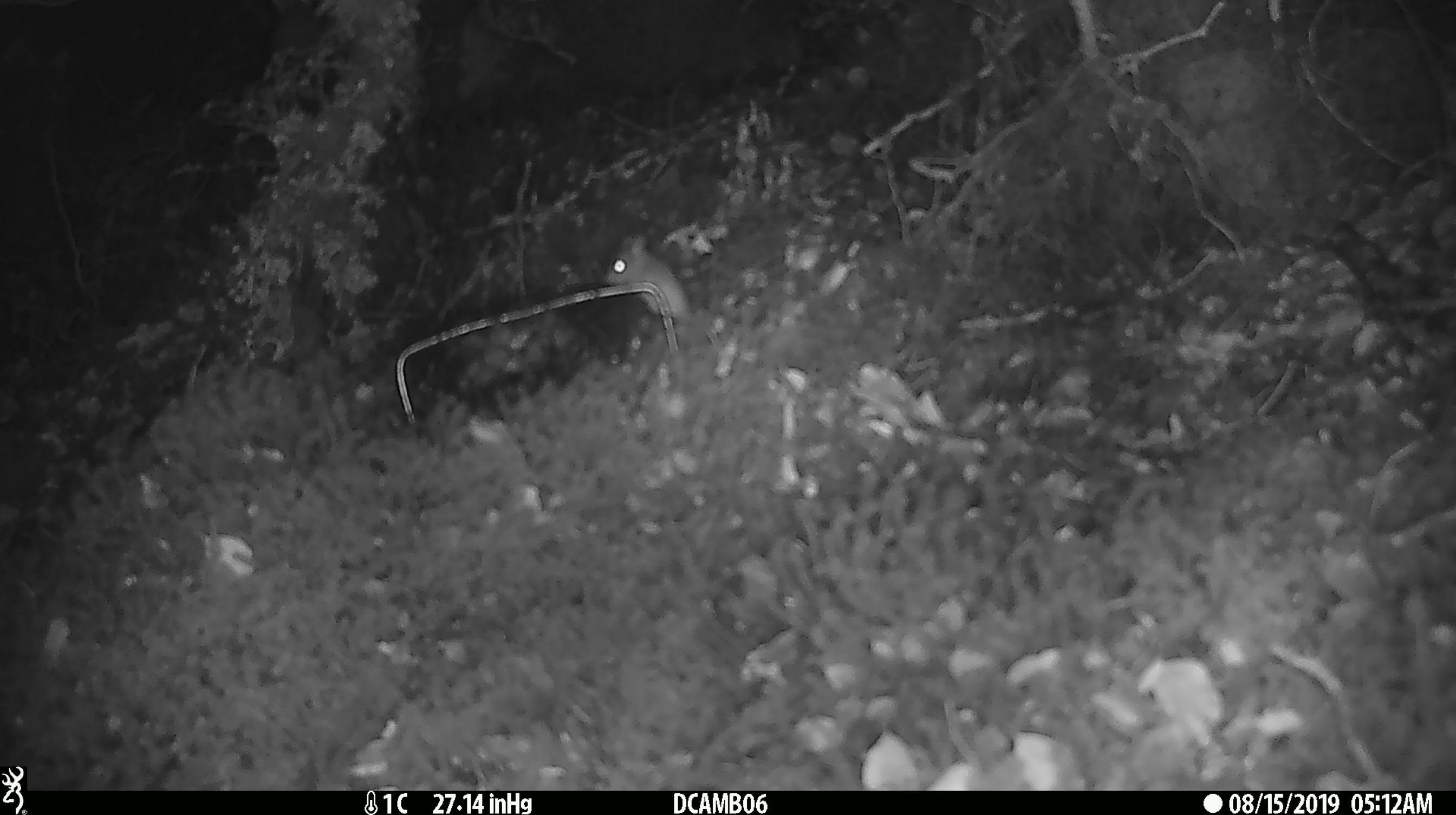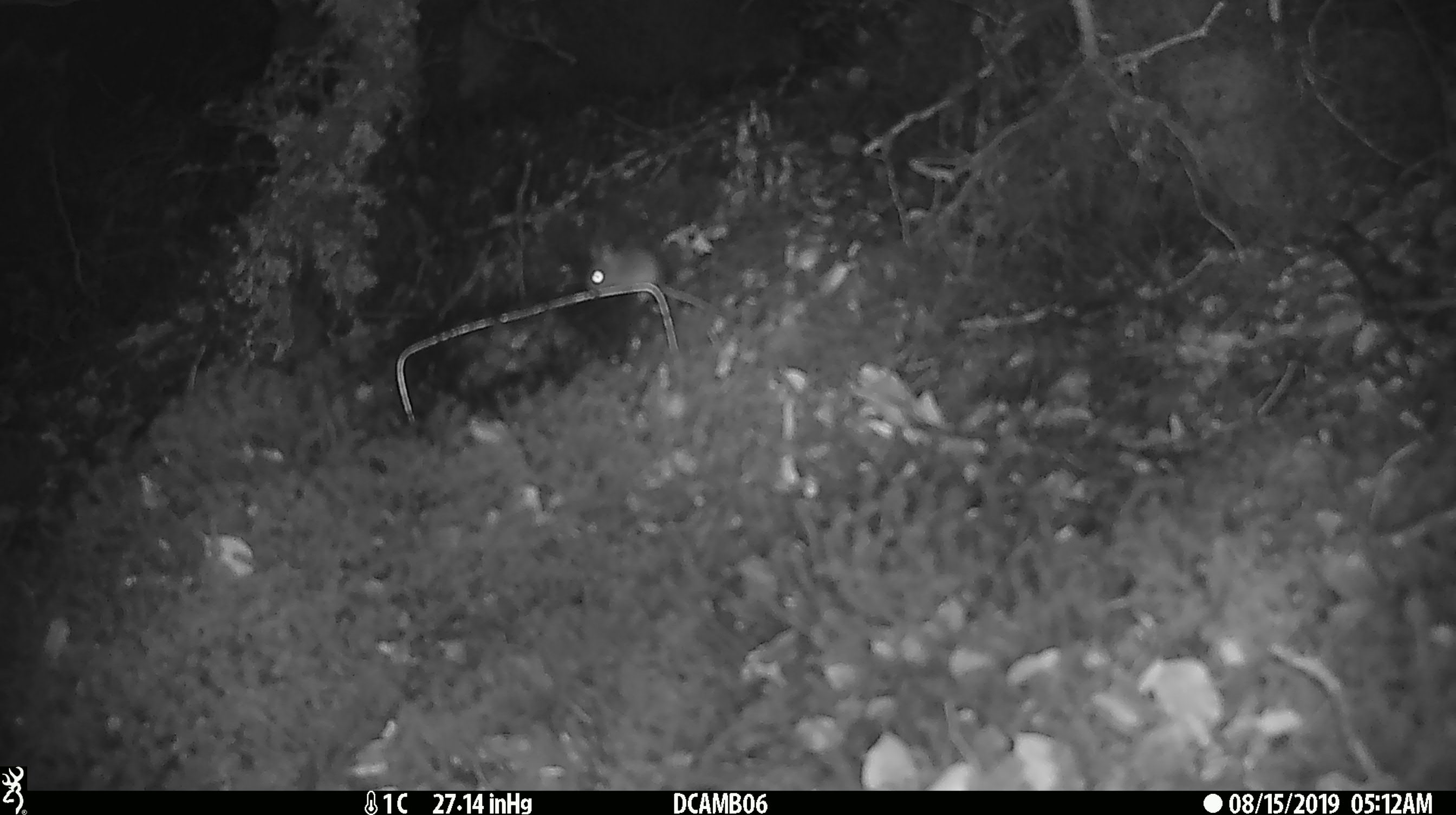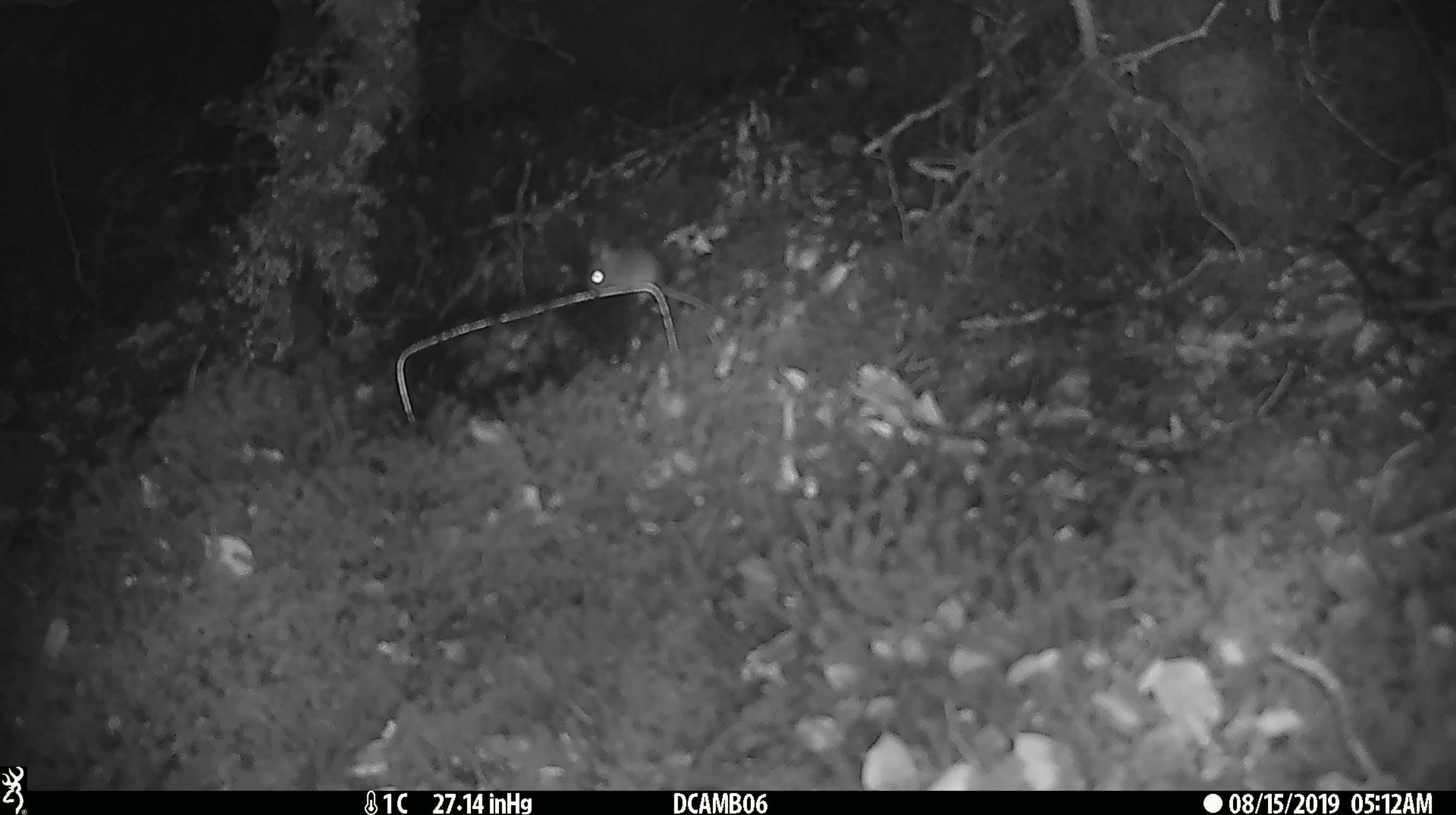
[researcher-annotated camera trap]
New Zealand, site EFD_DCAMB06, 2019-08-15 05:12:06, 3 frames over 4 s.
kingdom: Animalia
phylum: Chordata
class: Mammalia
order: Rodentia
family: Muridae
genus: Mus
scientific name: Mus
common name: mouse